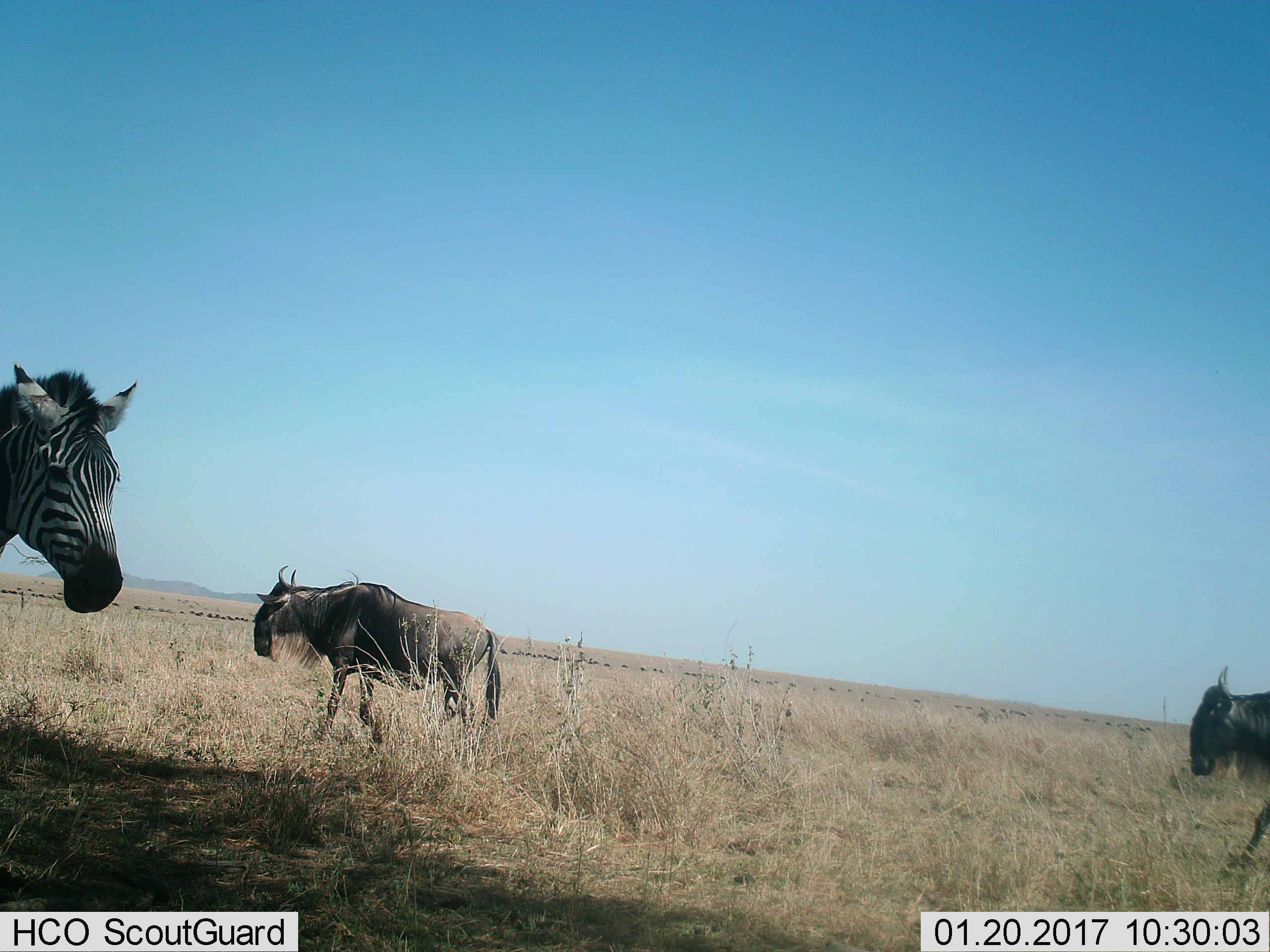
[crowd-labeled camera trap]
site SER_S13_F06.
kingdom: Animalia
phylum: Chordata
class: Mammalia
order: Artiodactyla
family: Bovidae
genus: Connochaetes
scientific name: Connochaetes taurinus taurinus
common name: blue wildebeest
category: wildebeestblue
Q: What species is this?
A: Wildebeestblue (blue wildebeest) (Connochaetes taurinus taurinus).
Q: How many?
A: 2.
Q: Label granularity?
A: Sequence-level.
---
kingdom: Animalia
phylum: Chordata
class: Mammalia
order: Perissodactyla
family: Equidae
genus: Equus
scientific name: Equus quagga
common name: plains zebra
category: zebraplains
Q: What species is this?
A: Zebraplains (plains zebra) (Equus quagga).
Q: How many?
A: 1.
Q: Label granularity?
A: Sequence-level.